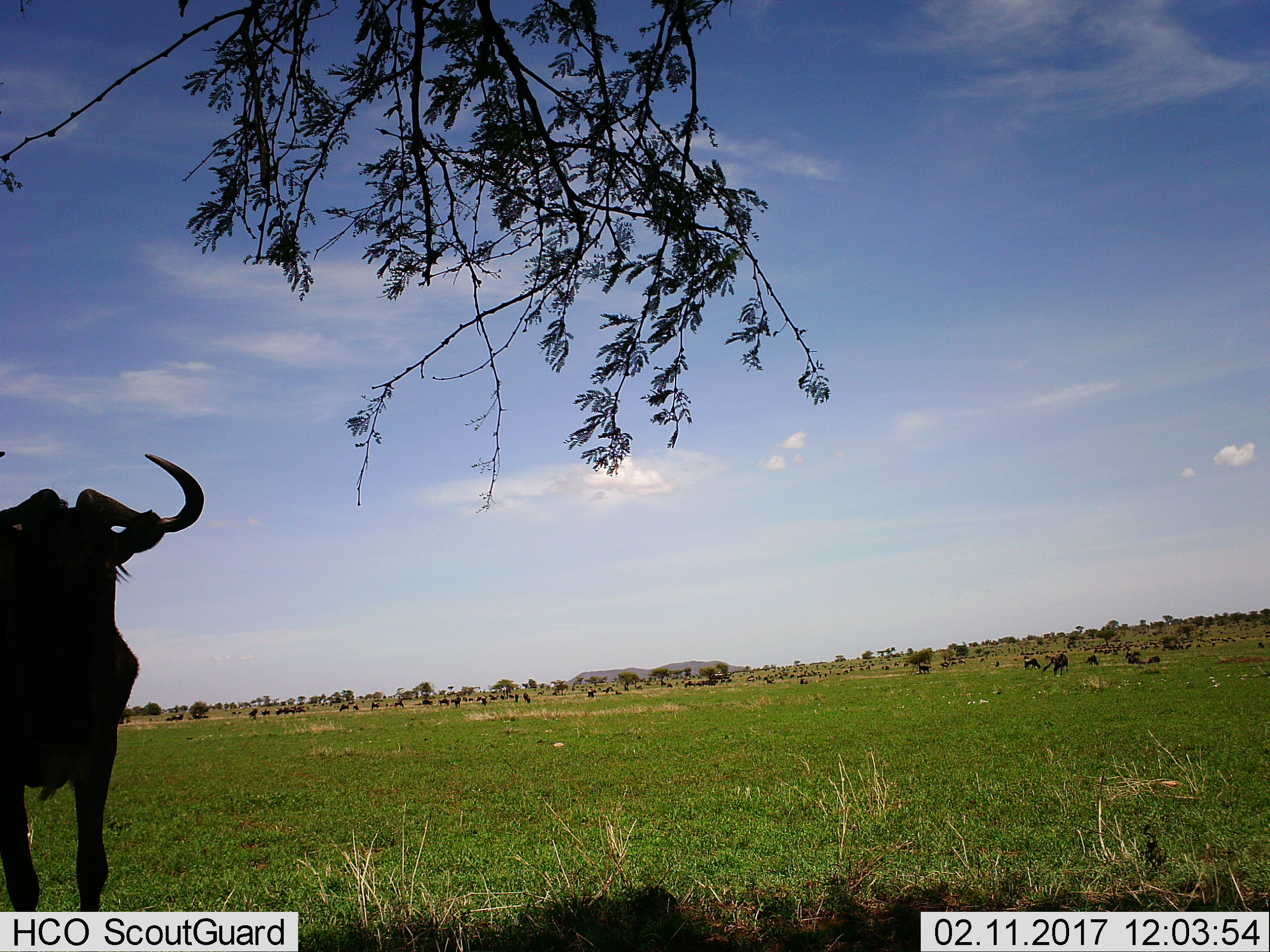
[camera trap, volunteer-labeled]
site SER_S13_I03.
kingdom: Animalia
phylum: Chordata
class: Mammalia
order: Artiodactyla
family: Bovidae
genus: Connochaetes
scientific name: Connochaetes taurinus taurinus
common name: blue wildebeest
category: wildebeestblue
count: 11-50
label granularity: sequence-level